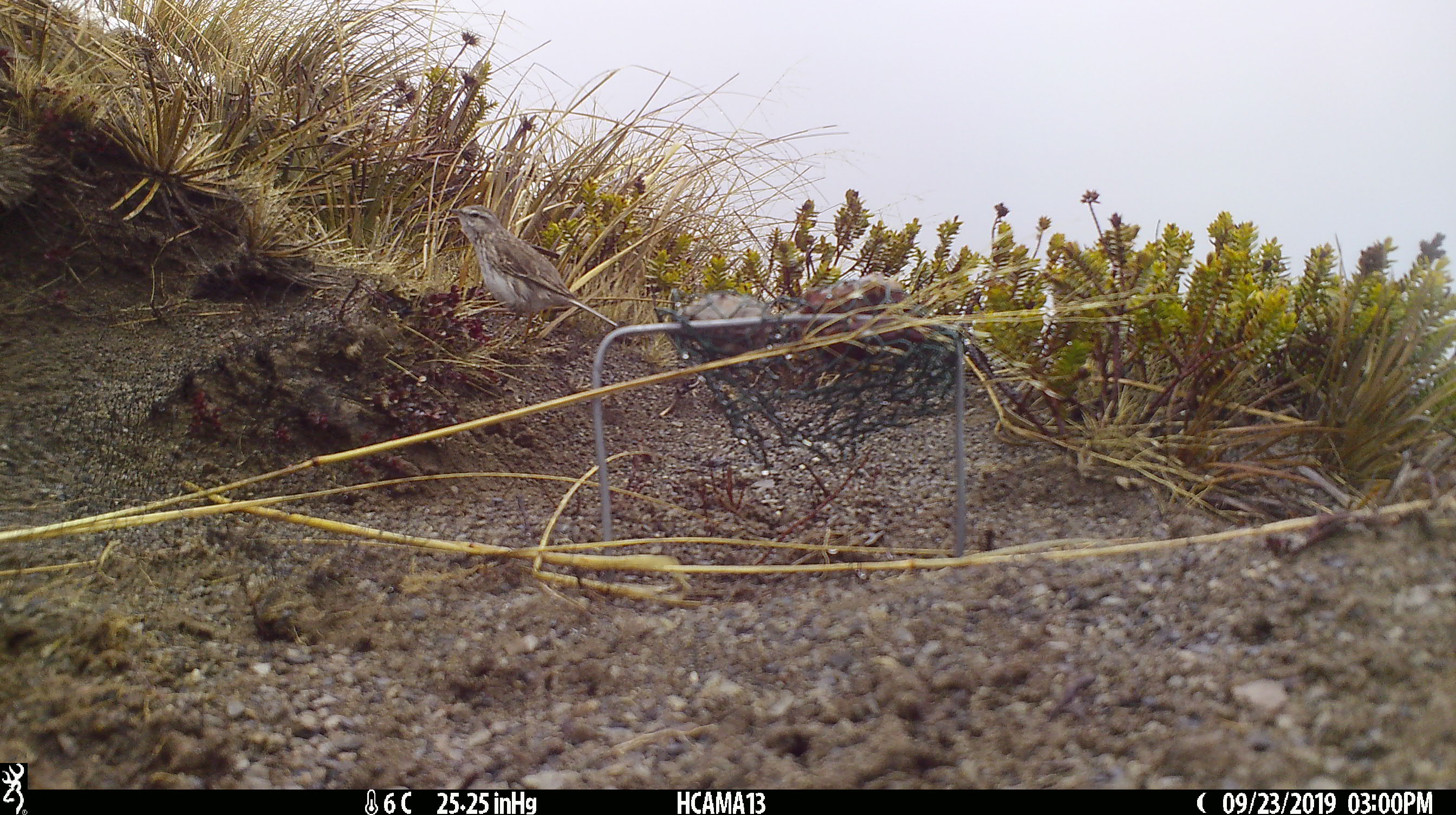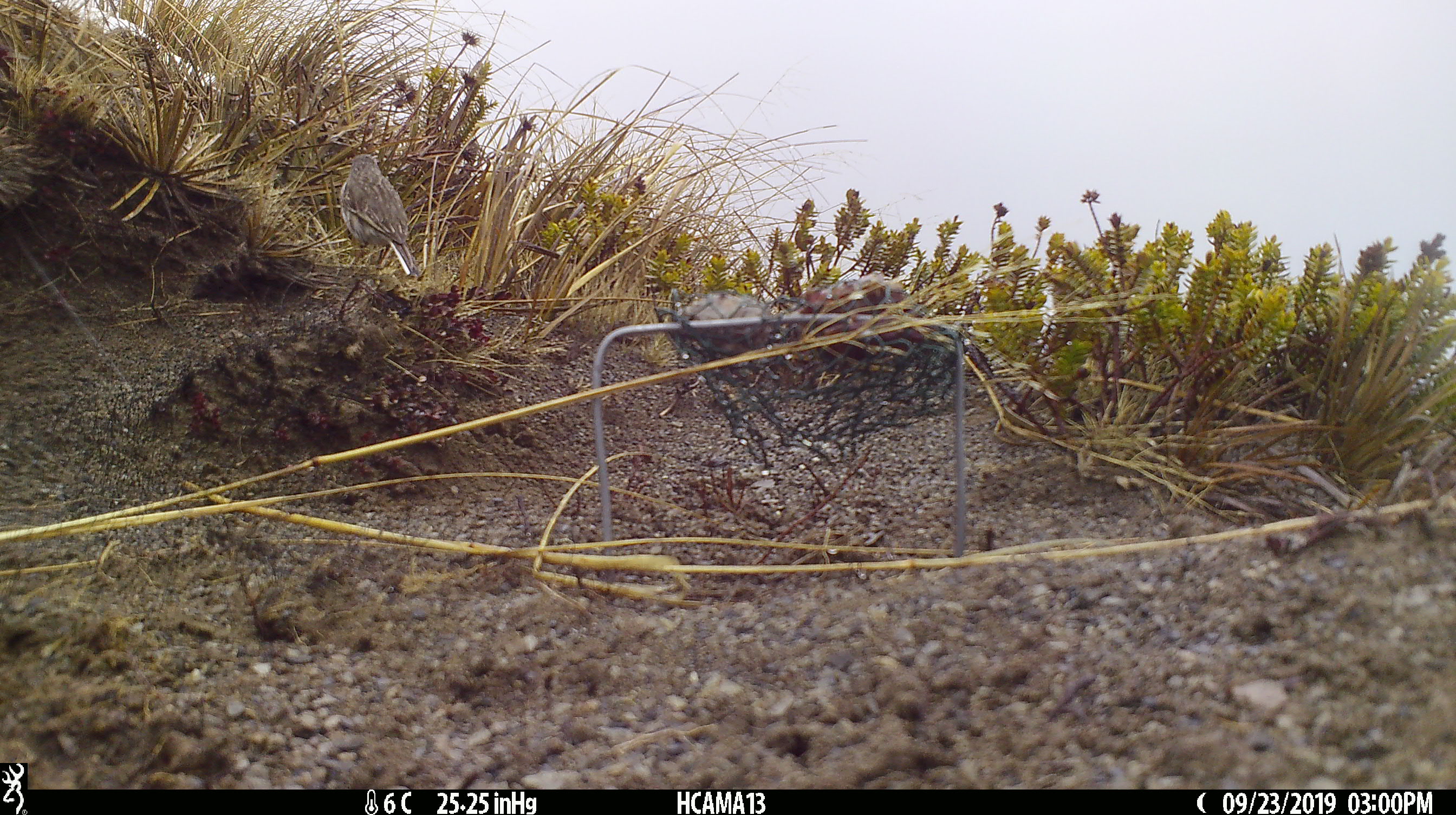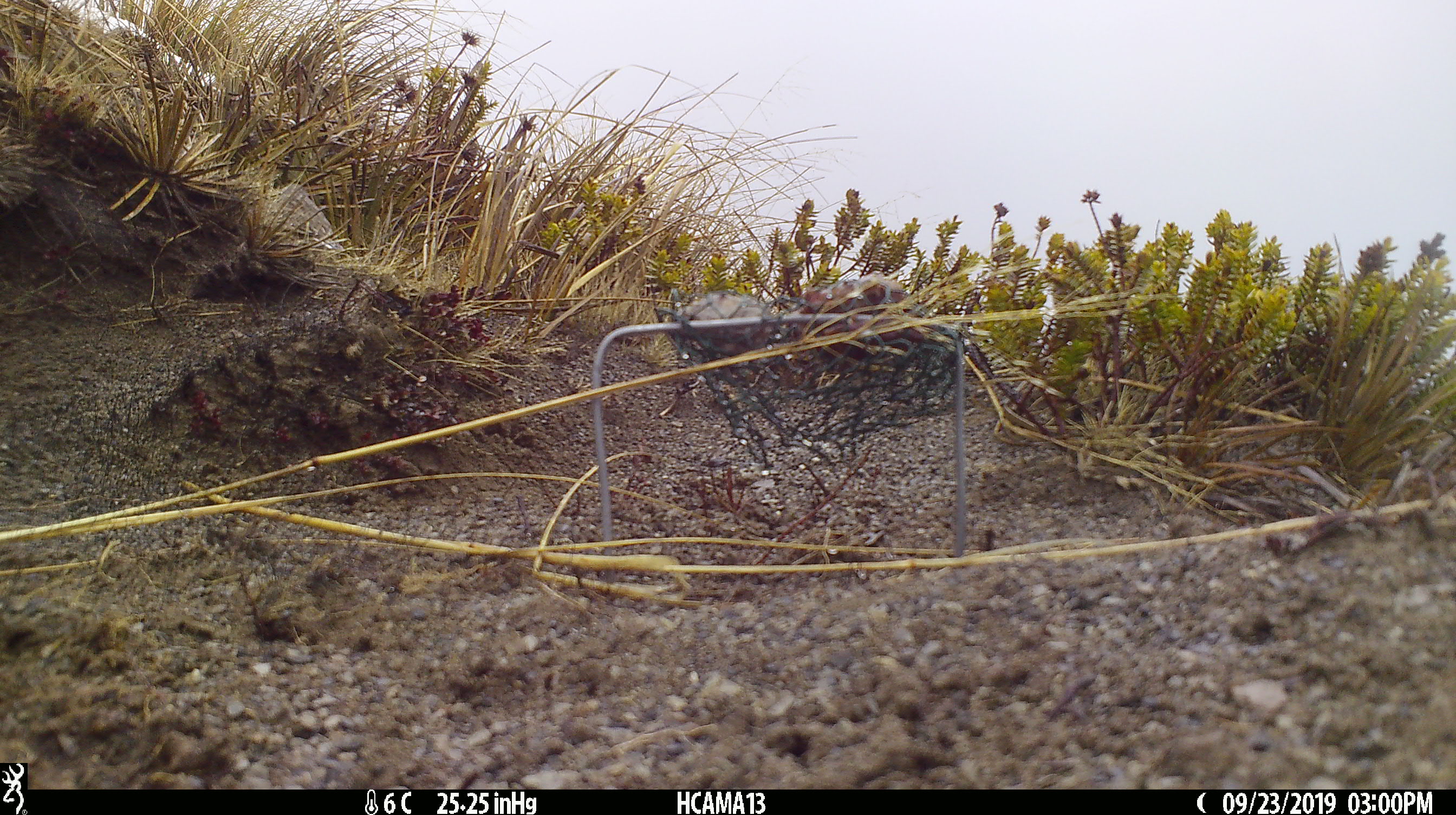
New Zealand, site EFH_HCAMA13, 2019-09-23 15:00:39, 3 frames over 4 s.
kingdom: Animalia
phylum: Chordata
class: Aves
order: Passeriformes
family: Motacillidae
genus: Anthus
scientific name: Anthus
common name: pipit